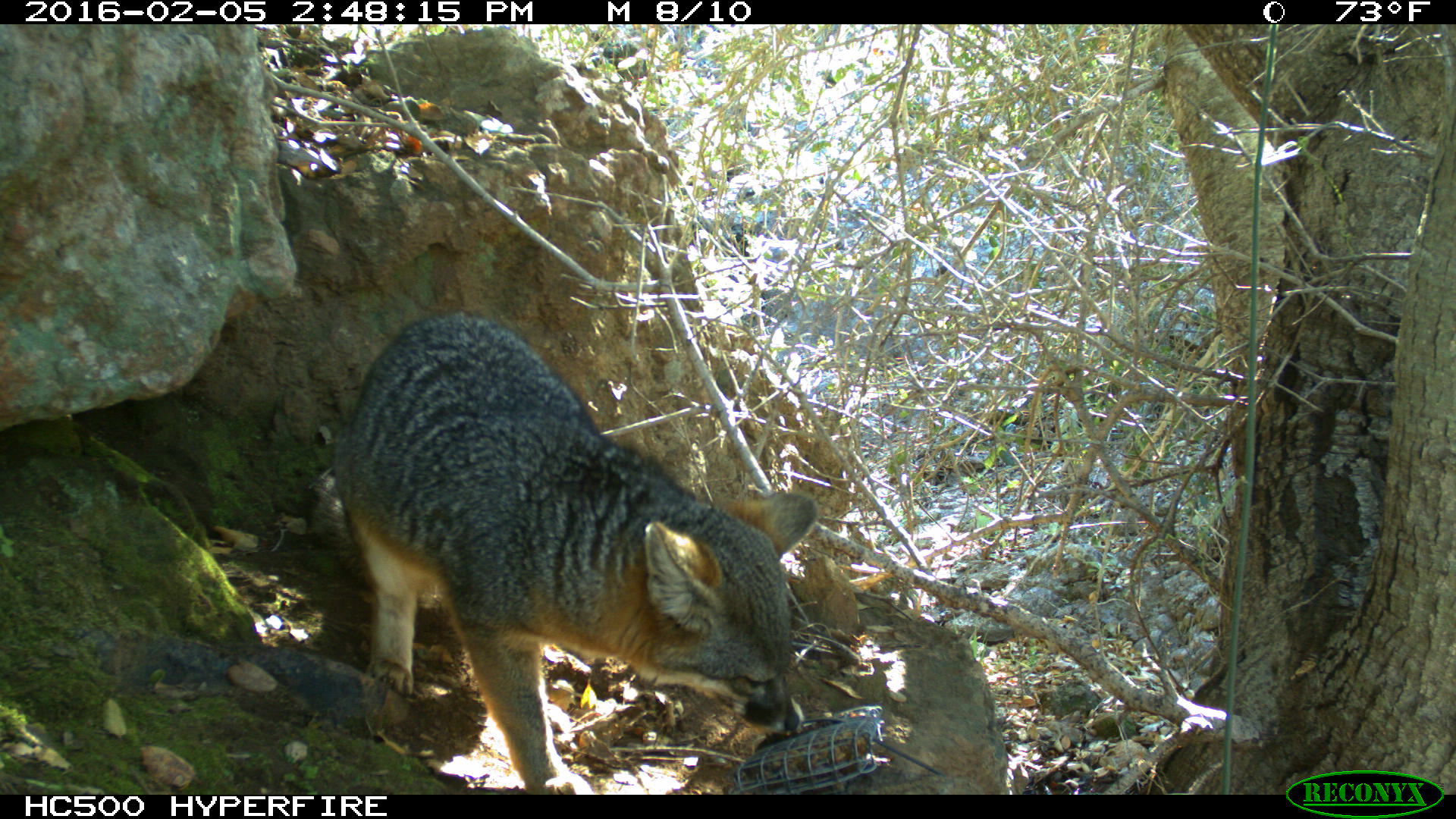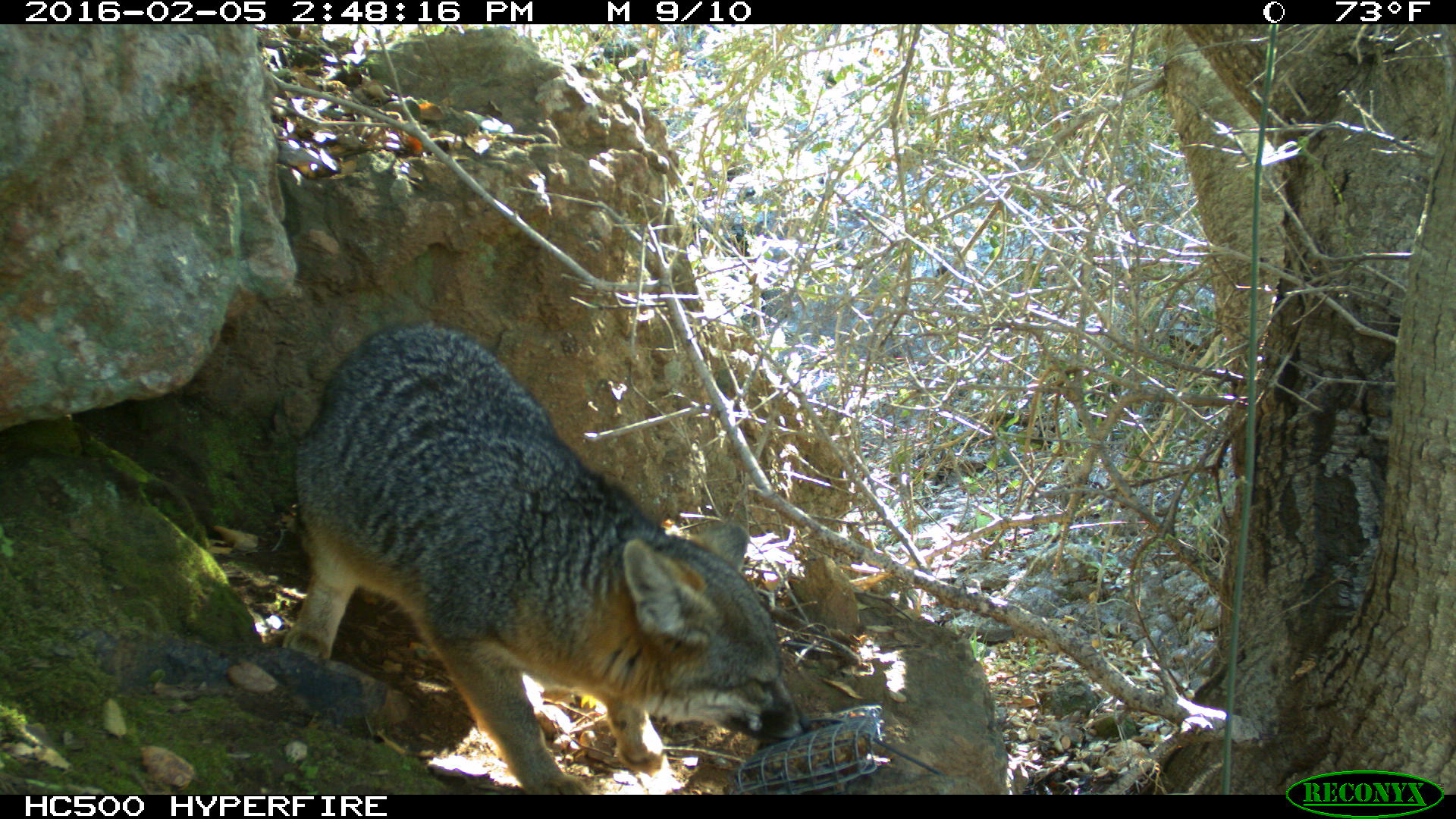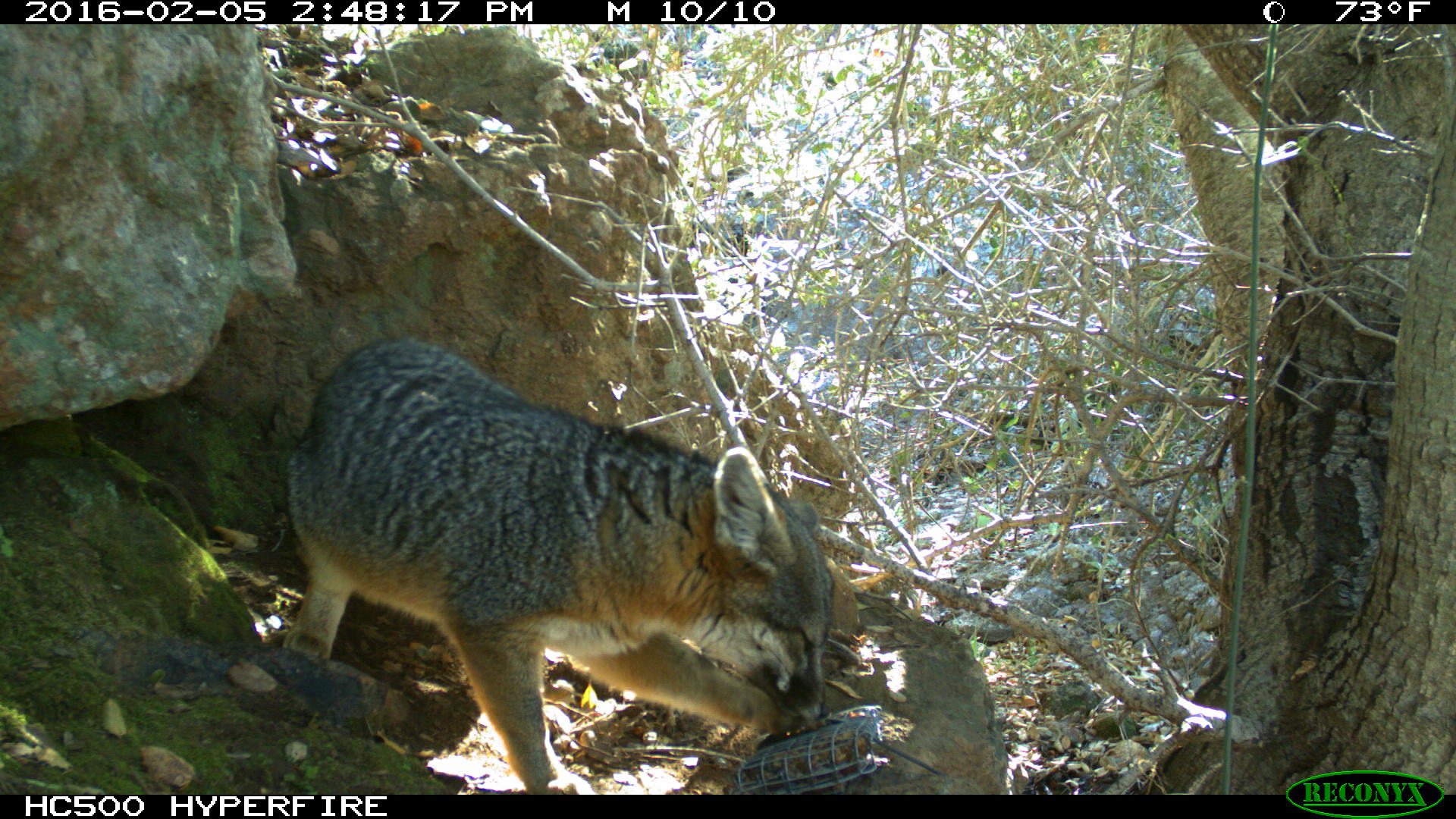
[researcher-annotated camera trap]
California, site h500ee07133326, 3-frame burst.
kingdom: Animalia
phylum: Chordata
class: Mammalia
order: Carnivora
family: Canidae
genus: Urocyon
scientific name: Urocyon littoralis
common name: island fox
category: fox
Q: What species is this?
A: Fox (island fox) (Urocyon littoralis).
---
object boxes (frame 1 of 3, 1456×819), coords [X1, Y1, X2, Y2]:
fox: [338, 314, 818, 794]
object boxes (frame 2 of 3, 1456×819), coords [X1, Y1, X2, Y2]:
fox: [287, 321, 812, 792]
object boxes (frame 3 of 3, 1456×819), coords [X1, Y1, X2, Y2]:
fox: [286, 338, 833, 794]